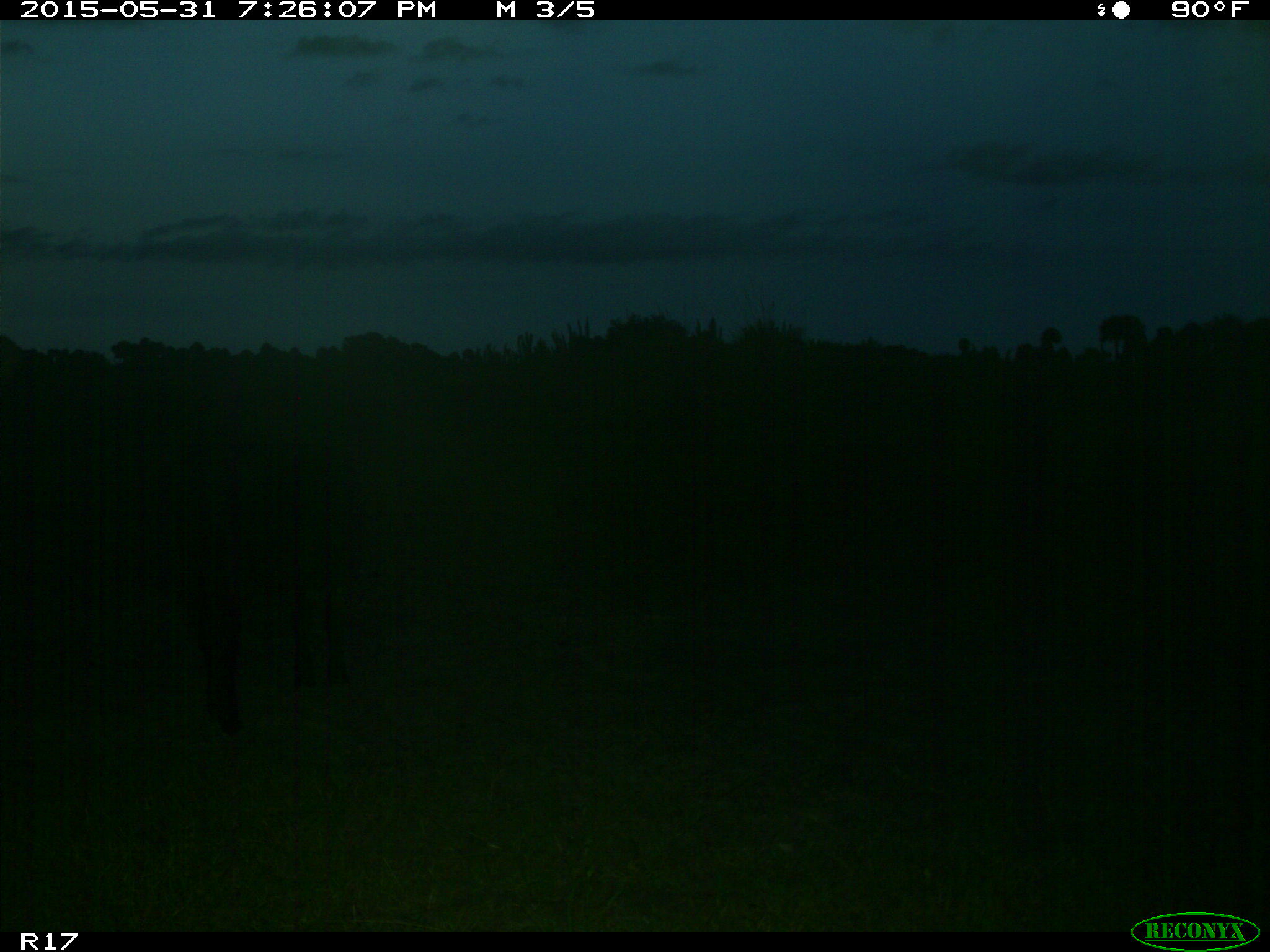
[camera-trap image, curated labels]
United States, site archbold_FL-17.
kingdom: Animalia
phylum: Chordata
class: Mammalia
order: Artiodactyla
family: Bovidae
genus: Bos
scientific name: Bos taurus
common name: domestic cow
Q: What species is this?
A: Bos taurus (domestic cow).